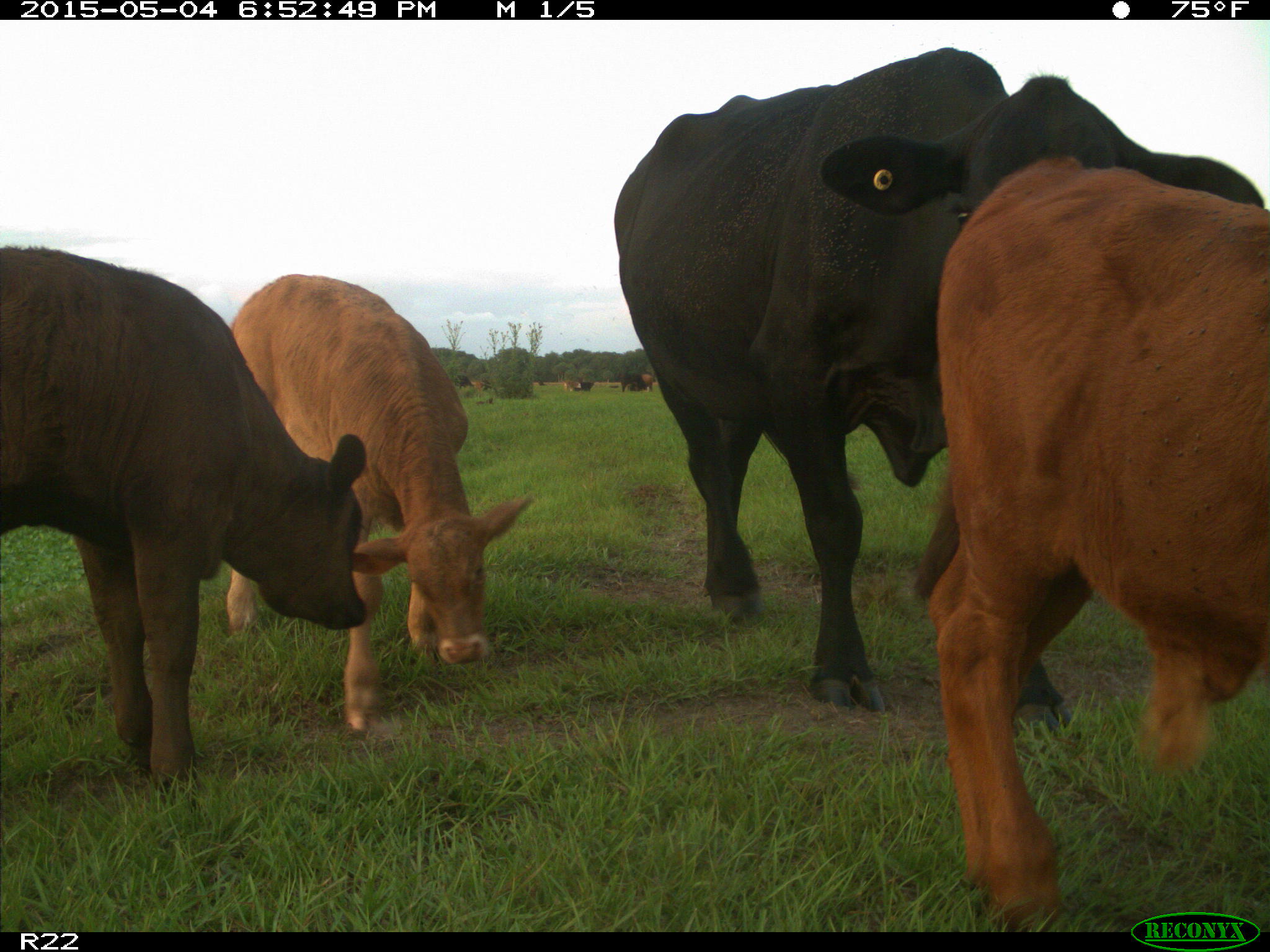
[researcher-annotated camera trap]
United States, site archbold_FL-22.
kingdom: Animalia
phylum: Chordata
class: Mammalia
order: Artiodactyla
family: Bovidae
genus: Bos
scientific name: Bos taurus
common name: domestic cow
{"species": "Bos taurus (domestic cow)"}